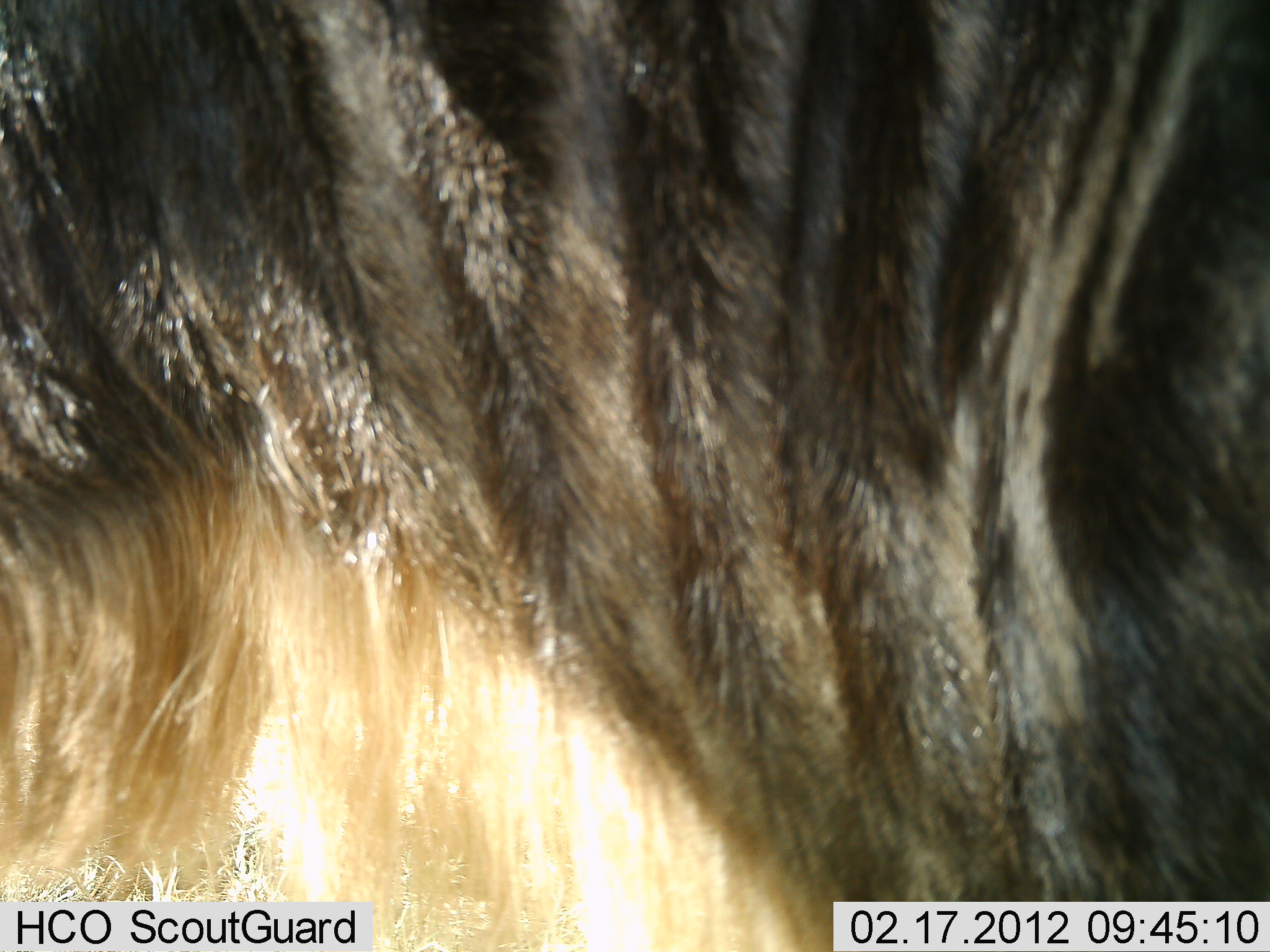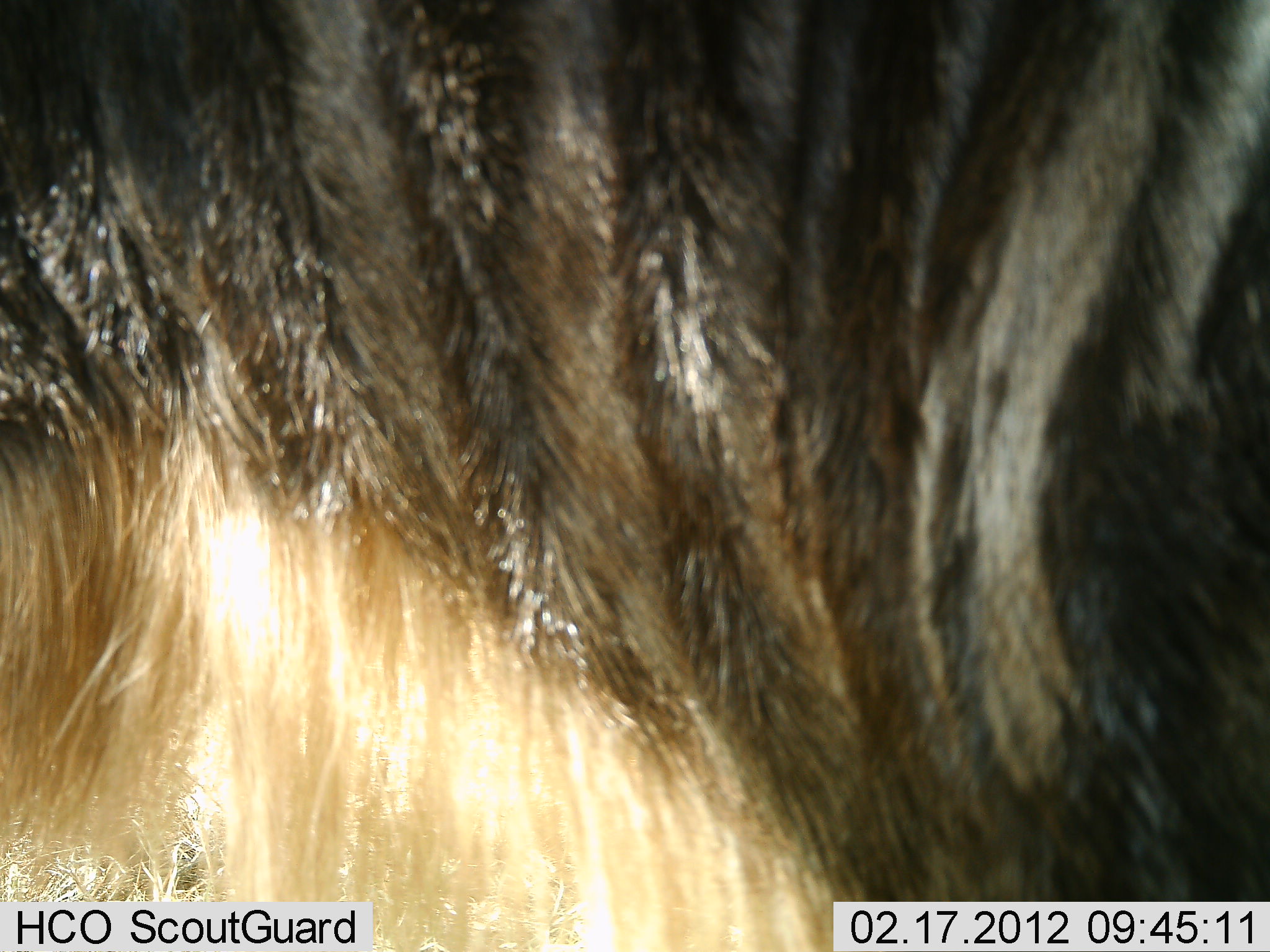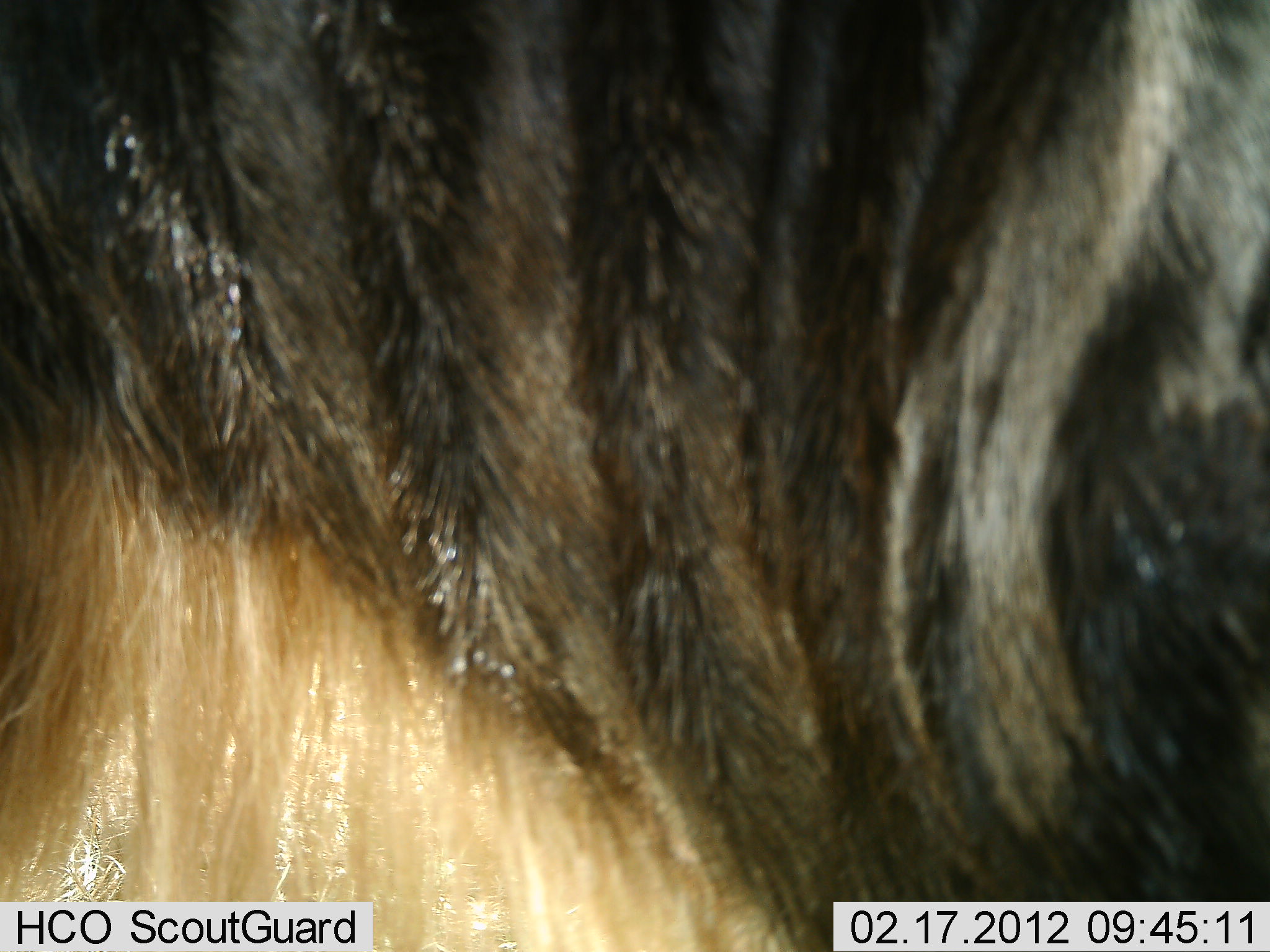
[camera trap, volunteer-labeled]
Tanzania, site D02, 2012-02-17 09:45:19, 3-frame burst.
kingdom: Animalia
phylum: Chordata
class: Mammalia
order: Artiodactyla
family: Bovidae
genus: Connochaetes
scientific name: Connochaetes taurinus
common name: blue wildebeest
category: wildebeest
Wildebeest (blue wildebeest) (Connochaetes taurinus), count 1. Behavior (volunteer vote fractions): standing 100%, resting 0%, moving 0%, interacting 0%. Young present (vote fraction): 0%. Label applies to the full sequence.